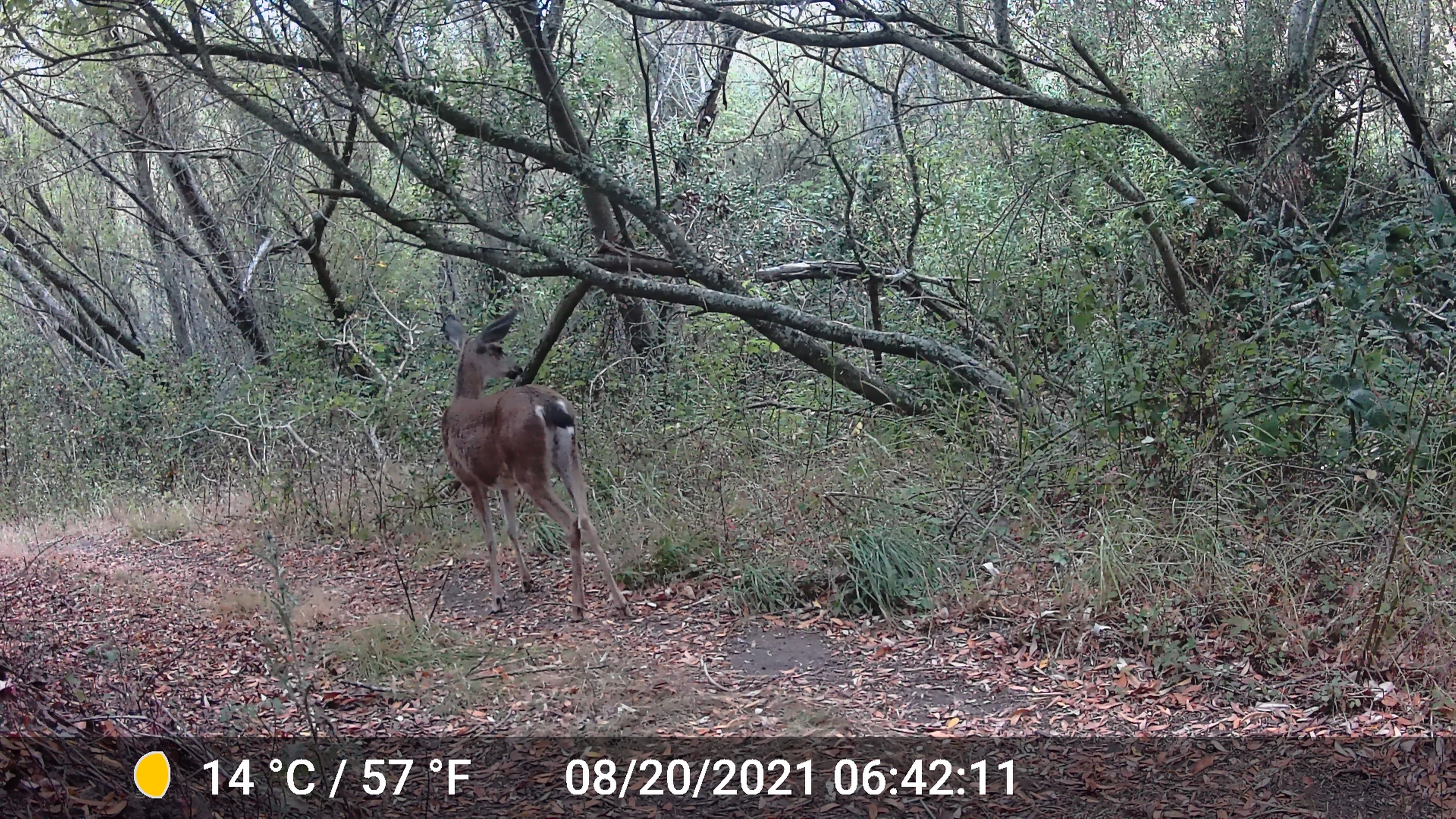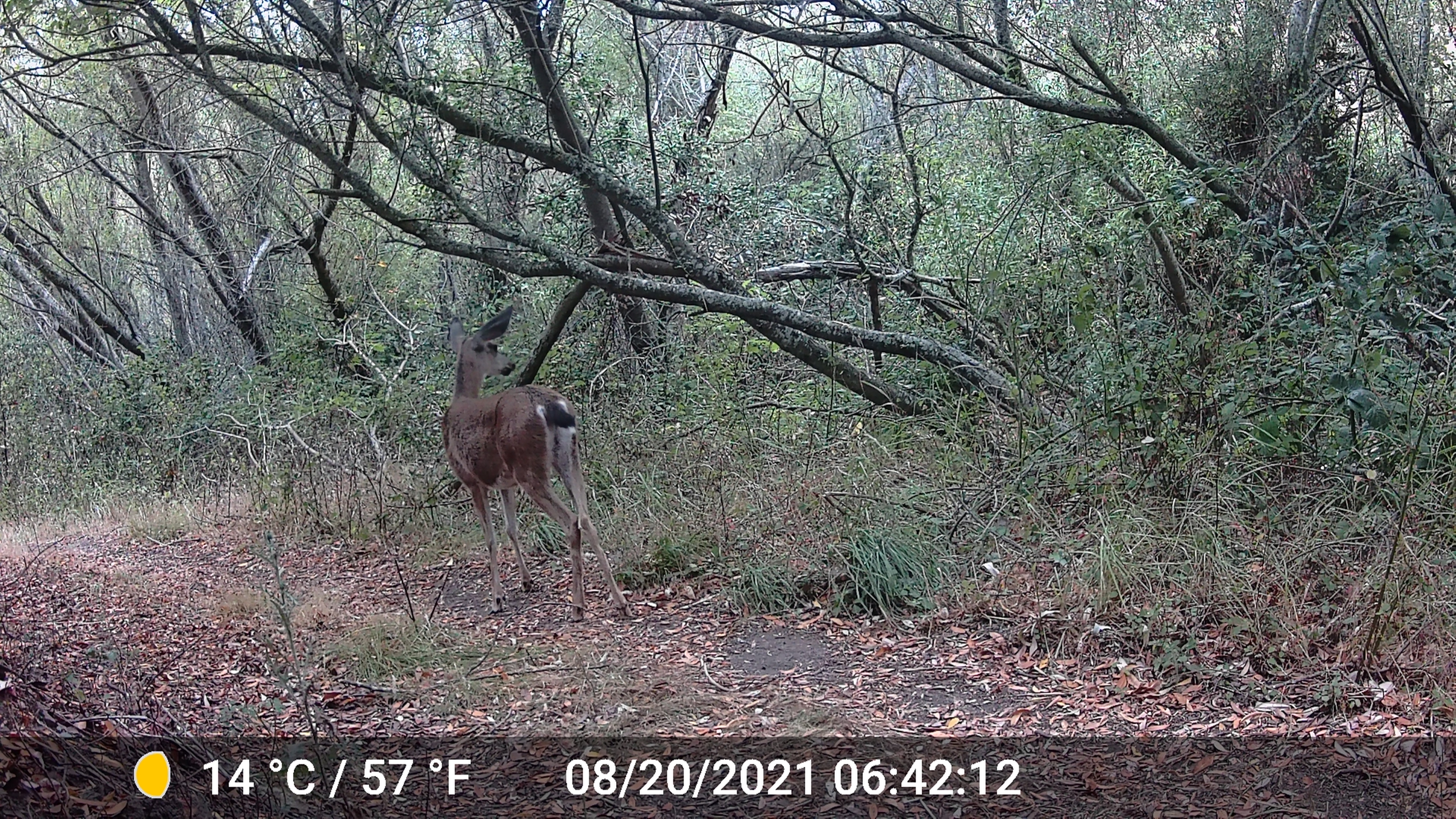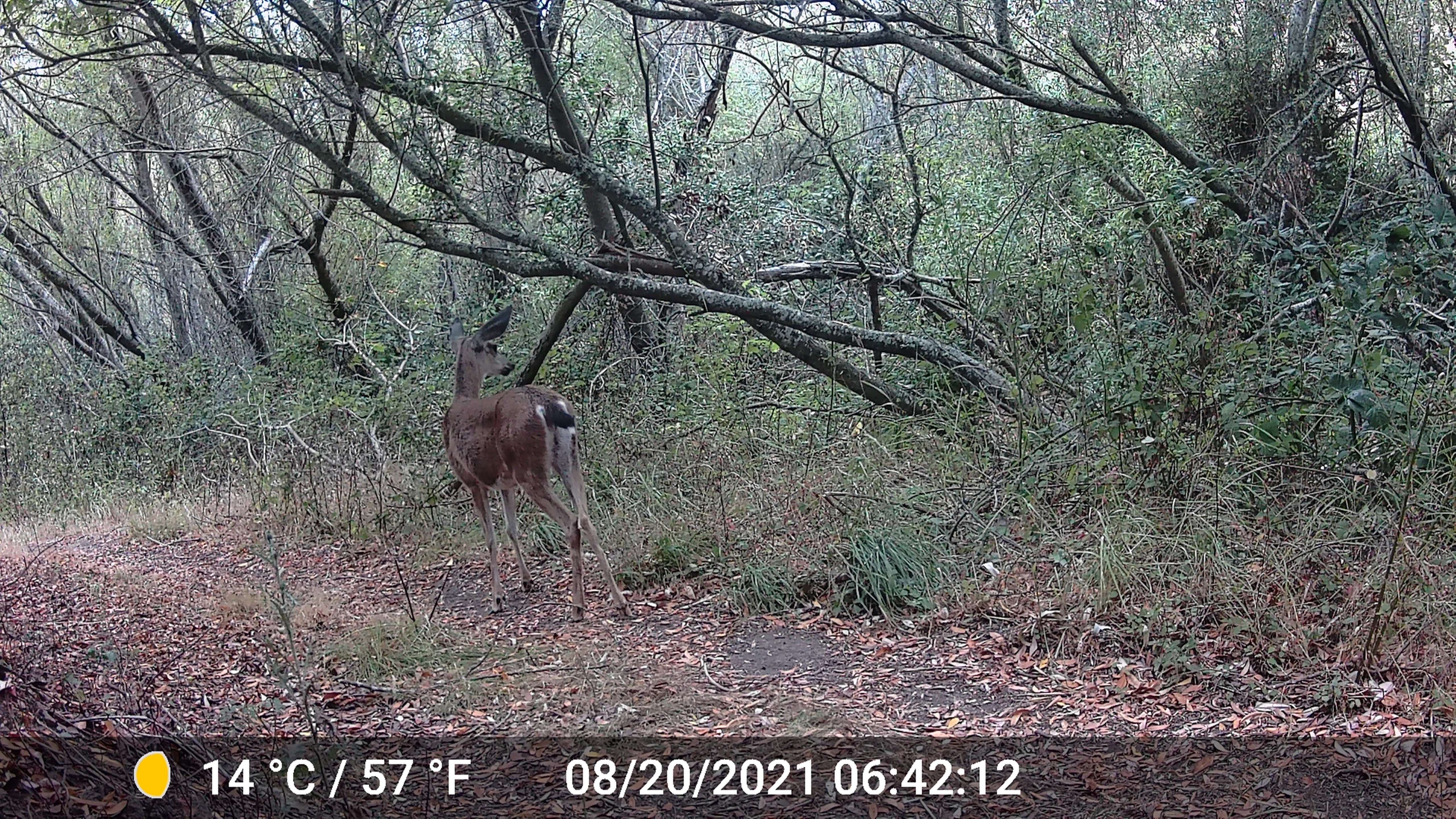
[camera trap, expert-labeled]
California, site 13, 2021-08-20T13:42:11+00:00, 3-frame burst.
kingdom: Animalia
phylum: Chordata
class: Mammalia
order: Artiodactyla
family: Cervidae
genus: Odocoileus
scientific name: Odocoileus hemionus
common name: mule deer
Mule deer (Odocoileus hemionus).